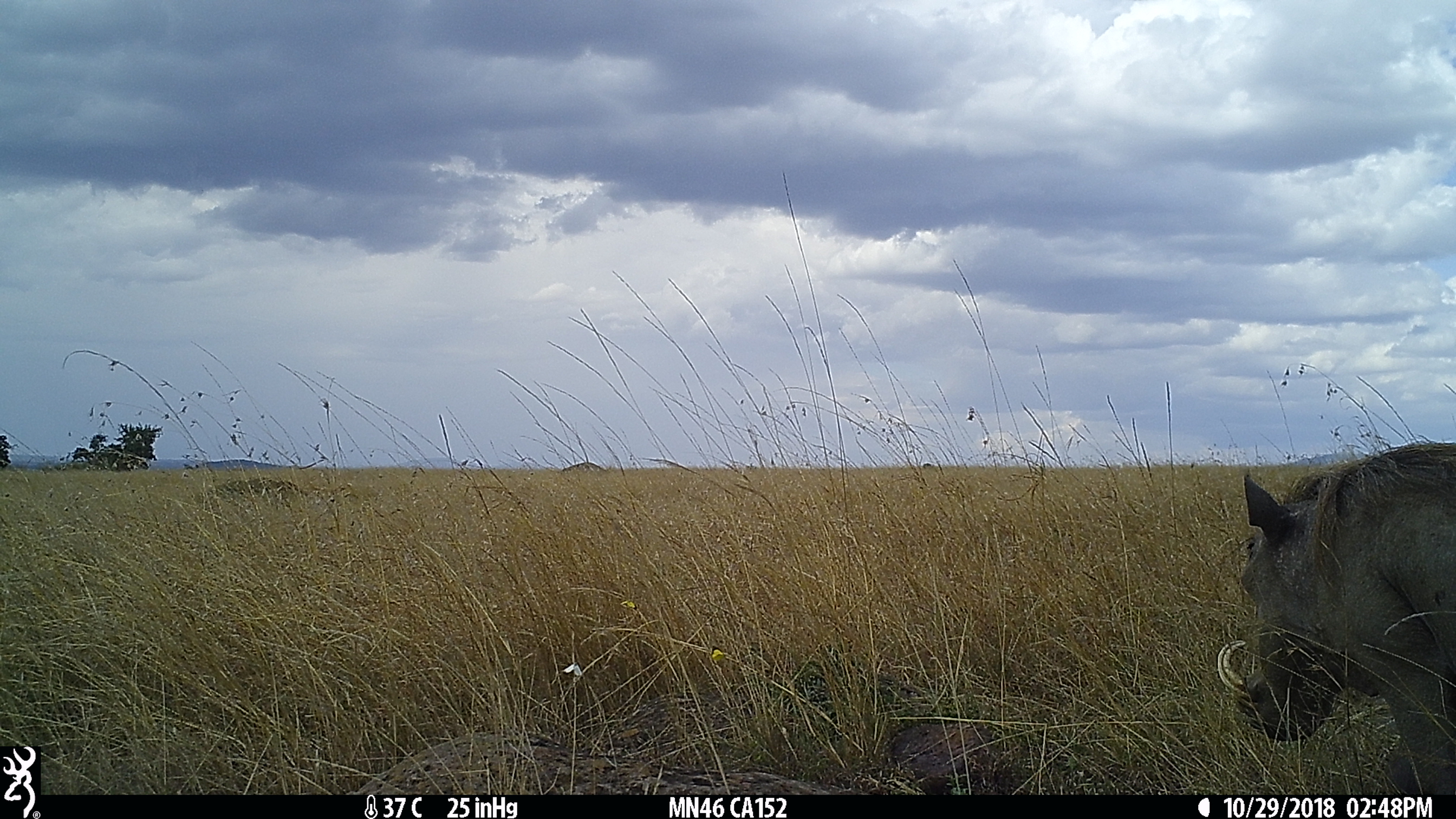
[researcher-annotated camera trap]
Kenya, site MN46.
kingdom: Animalia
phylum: Chordata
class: Mammalia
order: Artiodactyla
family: Suidae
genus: Phacochoerus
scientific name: Phacochoerus africanus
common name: common warthog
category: warthog